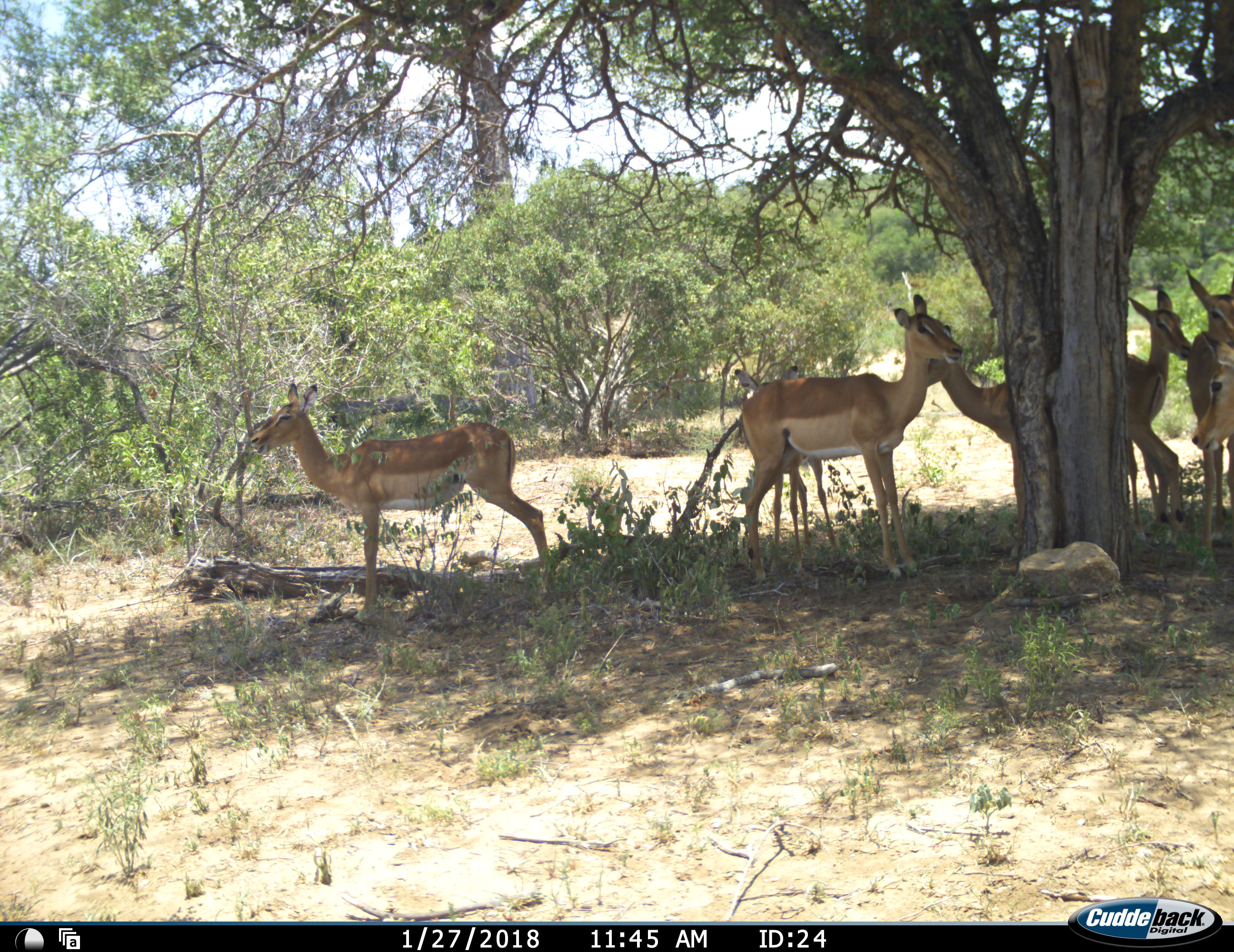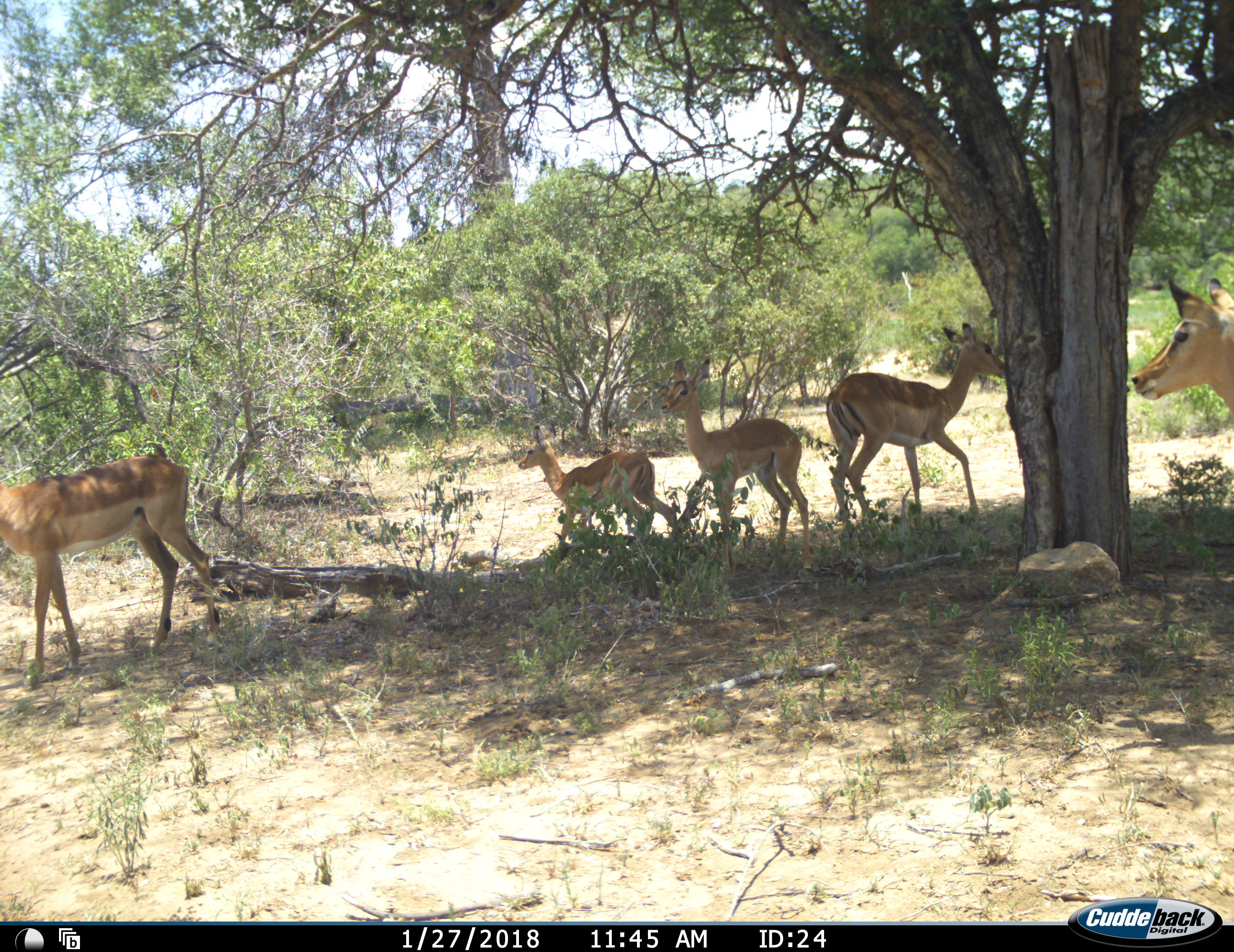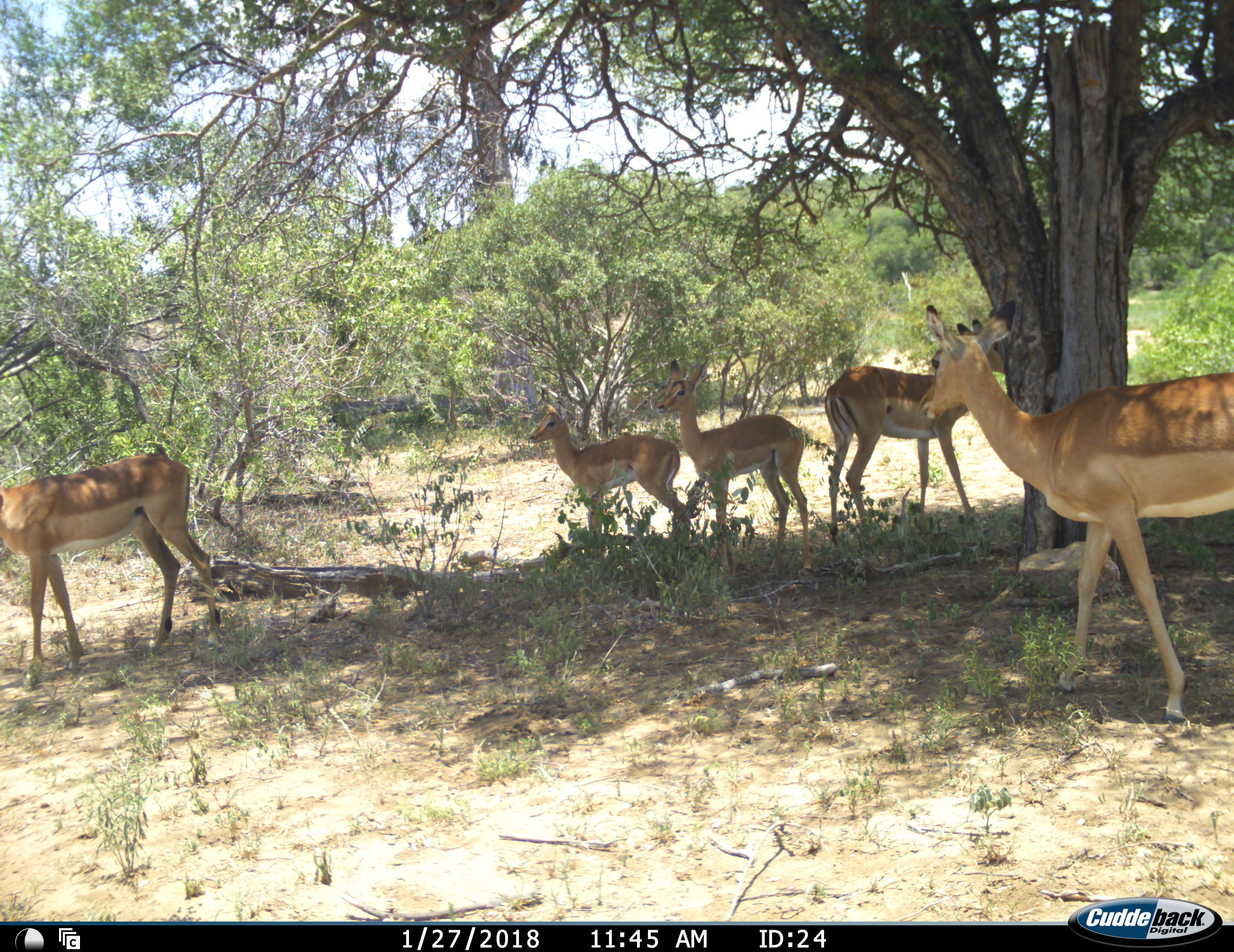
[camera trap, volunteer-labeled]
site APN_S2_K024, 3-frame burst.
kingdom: Animalia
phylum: Chordata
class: Mammalia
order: Artiodactyla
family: Bovidae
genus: Aepyceros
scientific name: Aepyceros melampus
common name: impala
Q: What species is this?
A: Impala (Aepyceros melampus).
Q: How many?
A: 7.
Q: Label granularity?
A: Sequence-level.